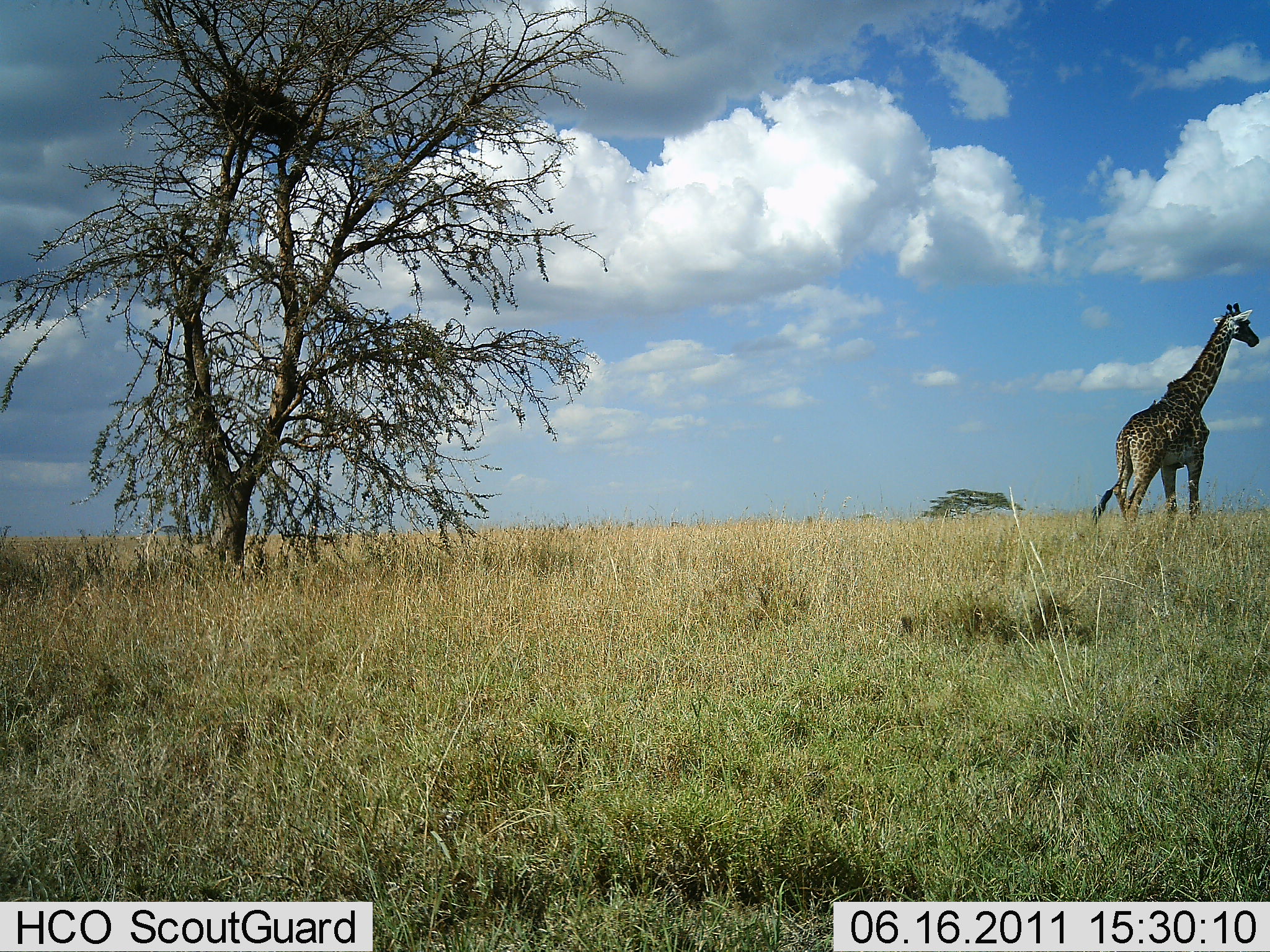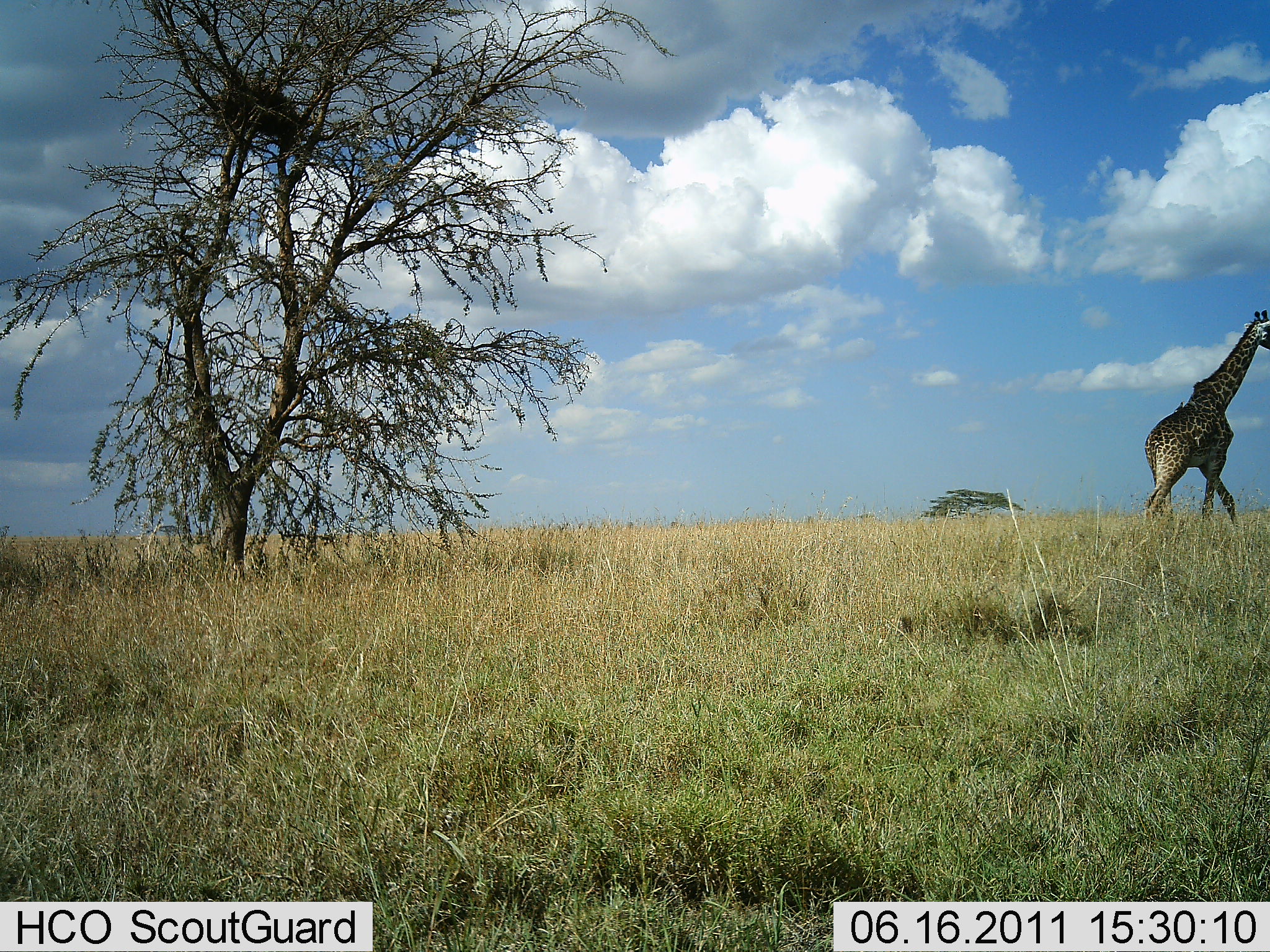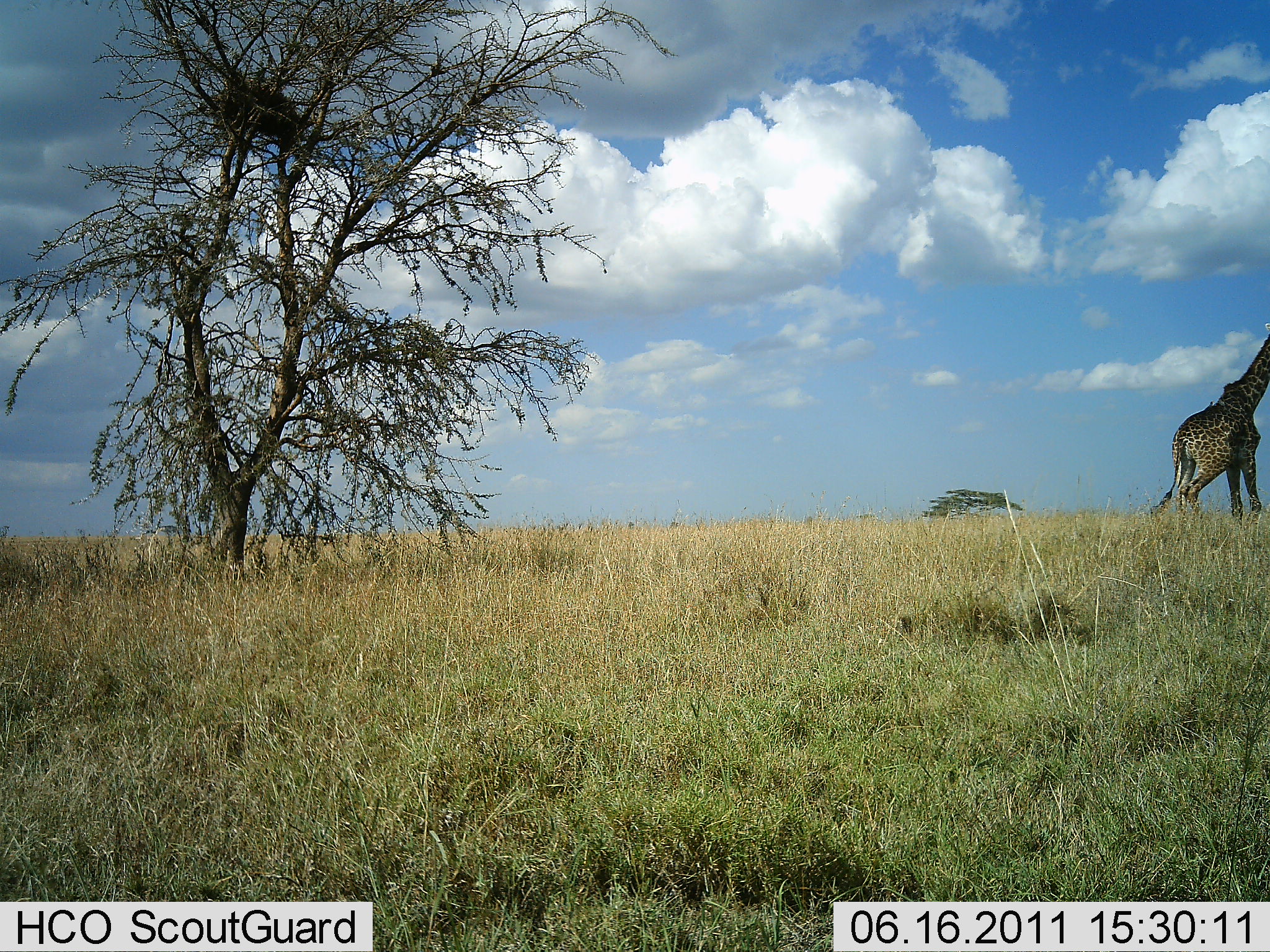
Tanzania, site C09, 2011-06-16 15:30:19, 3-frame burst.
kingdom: Animalia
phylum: Chordata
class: Mammalia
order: Artiodactyla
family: Giraffidae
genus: Giraffa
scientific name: Giraffa camelopardalis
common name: giraffe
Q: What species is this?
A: Giraffe (Giraffa camelopardalis).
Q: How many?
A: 1.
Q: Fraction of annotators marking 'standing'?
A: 17%.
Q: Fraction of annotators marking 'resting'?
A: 0%.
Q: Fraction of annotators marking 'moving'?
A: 100%.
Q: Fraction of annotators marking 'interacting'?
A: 0%.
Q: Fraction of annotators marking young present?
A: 0%.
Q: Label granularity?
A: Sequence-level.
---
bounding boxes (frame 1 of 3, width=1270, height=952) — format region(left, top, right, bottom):
animal: region(1091, 303, 1261, 535)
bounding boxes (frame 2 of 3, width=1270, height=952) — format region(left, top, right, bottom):
animal: region(1142, 309, 1270, 533)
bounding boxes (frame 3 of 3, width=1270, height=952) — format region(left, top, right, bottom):
animal: region(1150, 322, 1269, 528)